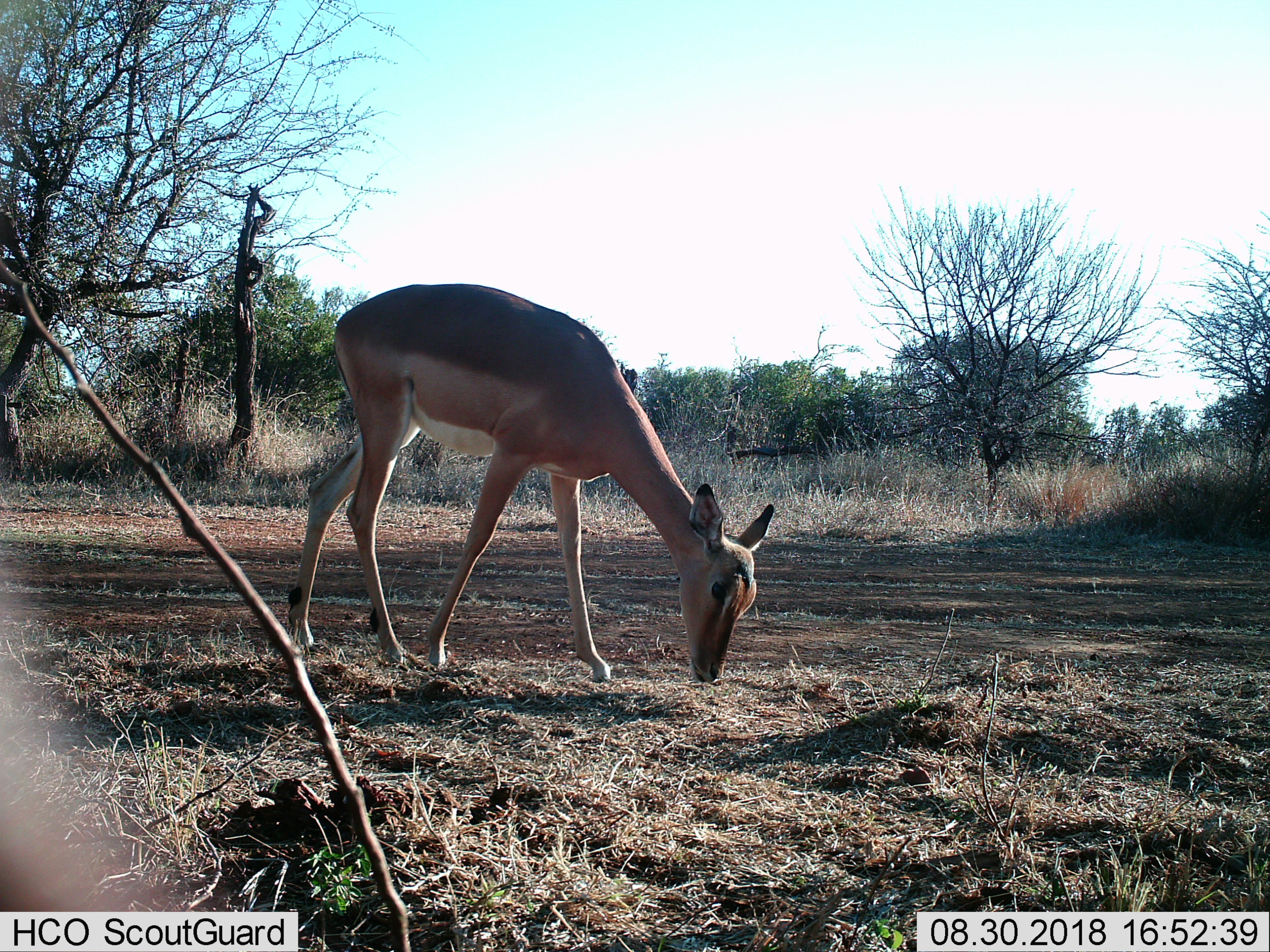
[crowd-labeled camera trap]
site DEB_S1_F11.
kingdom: Animalia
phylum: Chordata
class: Mammalia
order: Artiodactyla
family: Bovidae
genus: Aepyceros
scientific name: Aepyceros melampus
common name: impala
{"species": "impala (Aepyceros melampus)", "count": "1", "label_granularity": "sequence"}